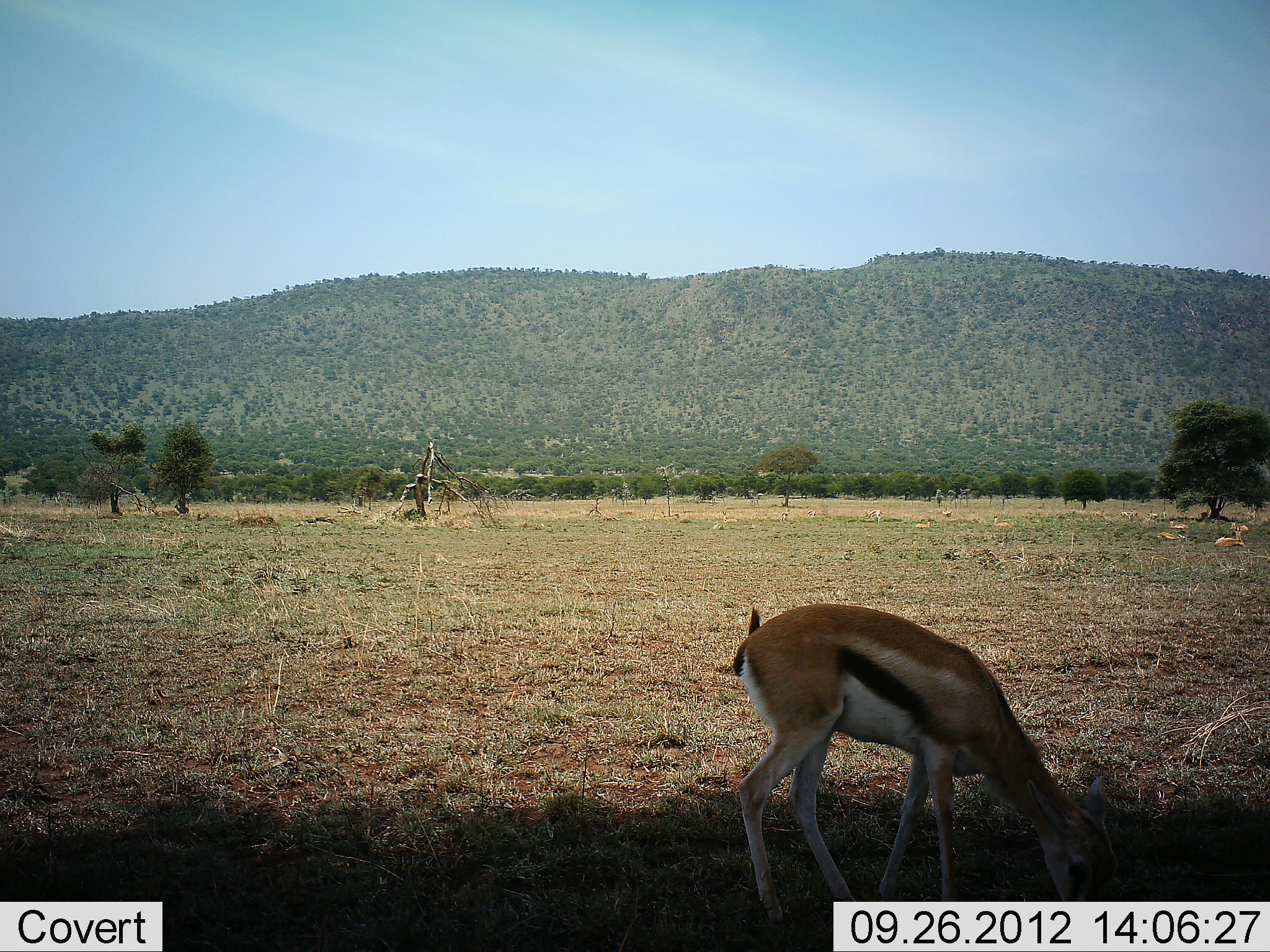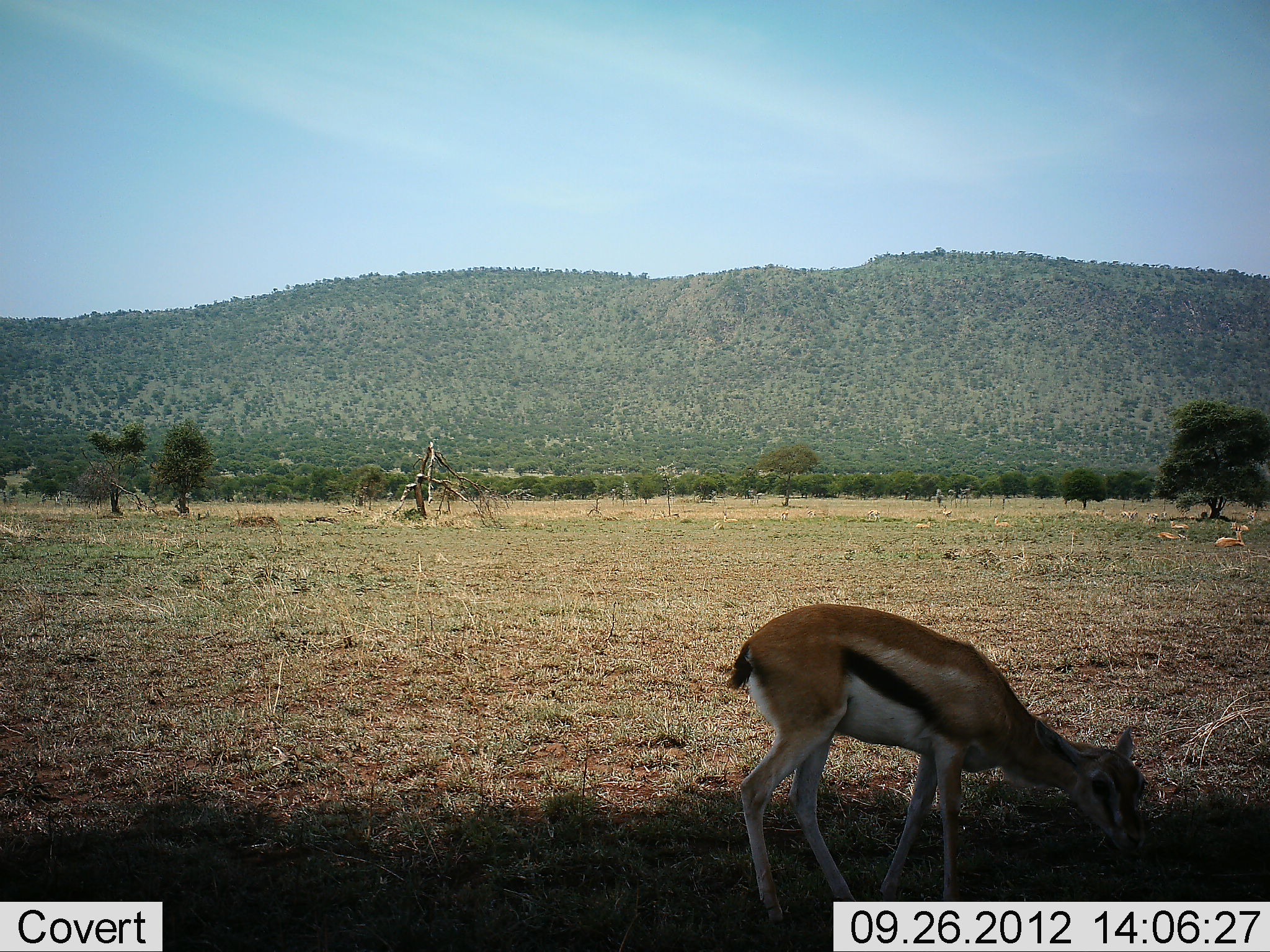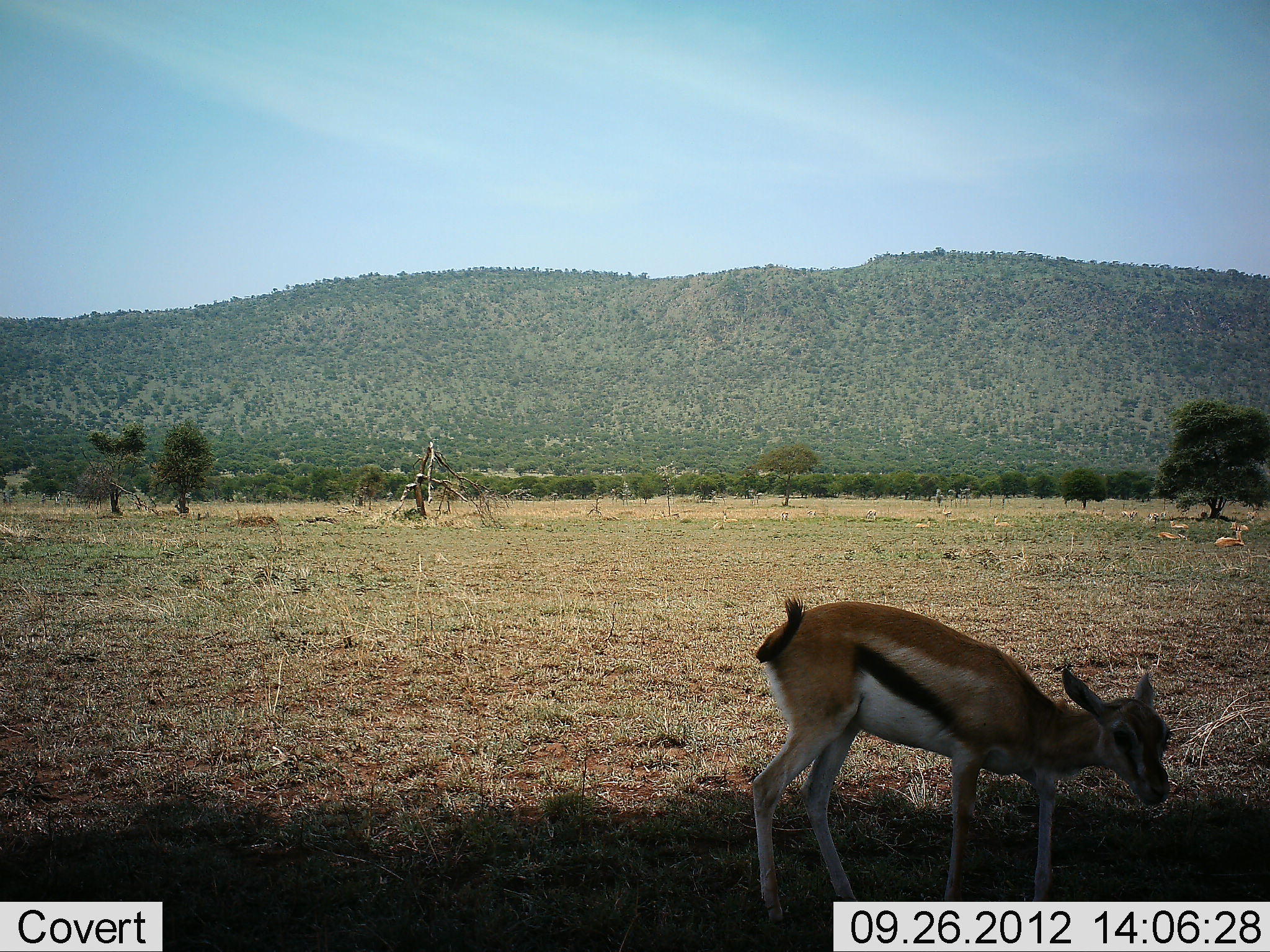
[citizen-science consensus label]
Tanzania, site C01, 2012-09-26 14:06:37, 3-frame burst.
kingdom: Animalia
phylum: Chordata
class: Mammalia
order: Artiodactyla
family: Bovidae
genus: Eudorcas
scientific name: Eudorcas thomsonii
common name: thomson's gazelle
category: gazellethomsons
Gazellethomsons (thomson's gazelle) (Eudorcas thomsonii), count 1. Behavior (volunteer vote fractions): standing 30%, resting 30%, moving 0%, interacting 0%. Young present (vote fraction): 10%. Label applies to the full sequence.